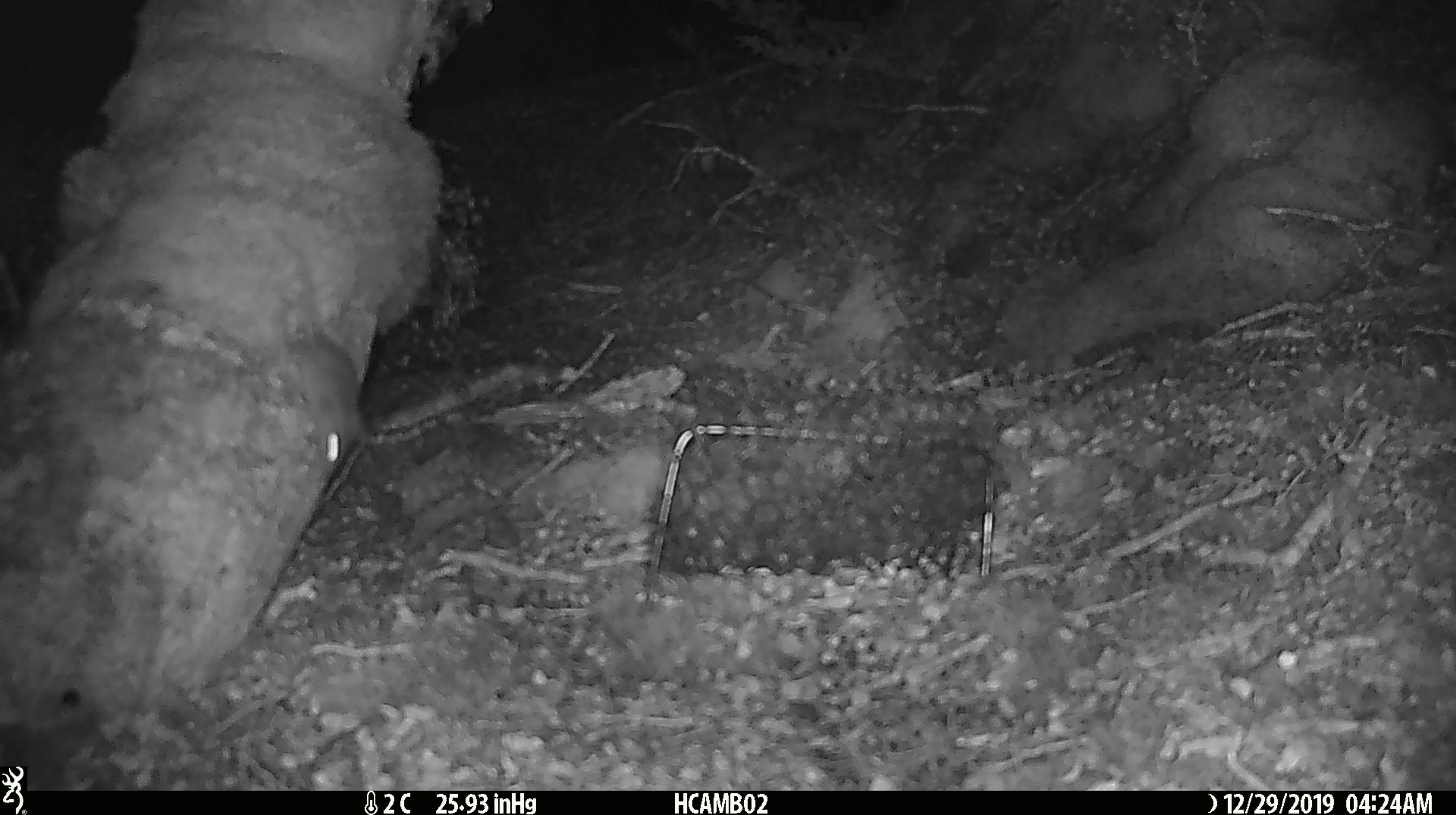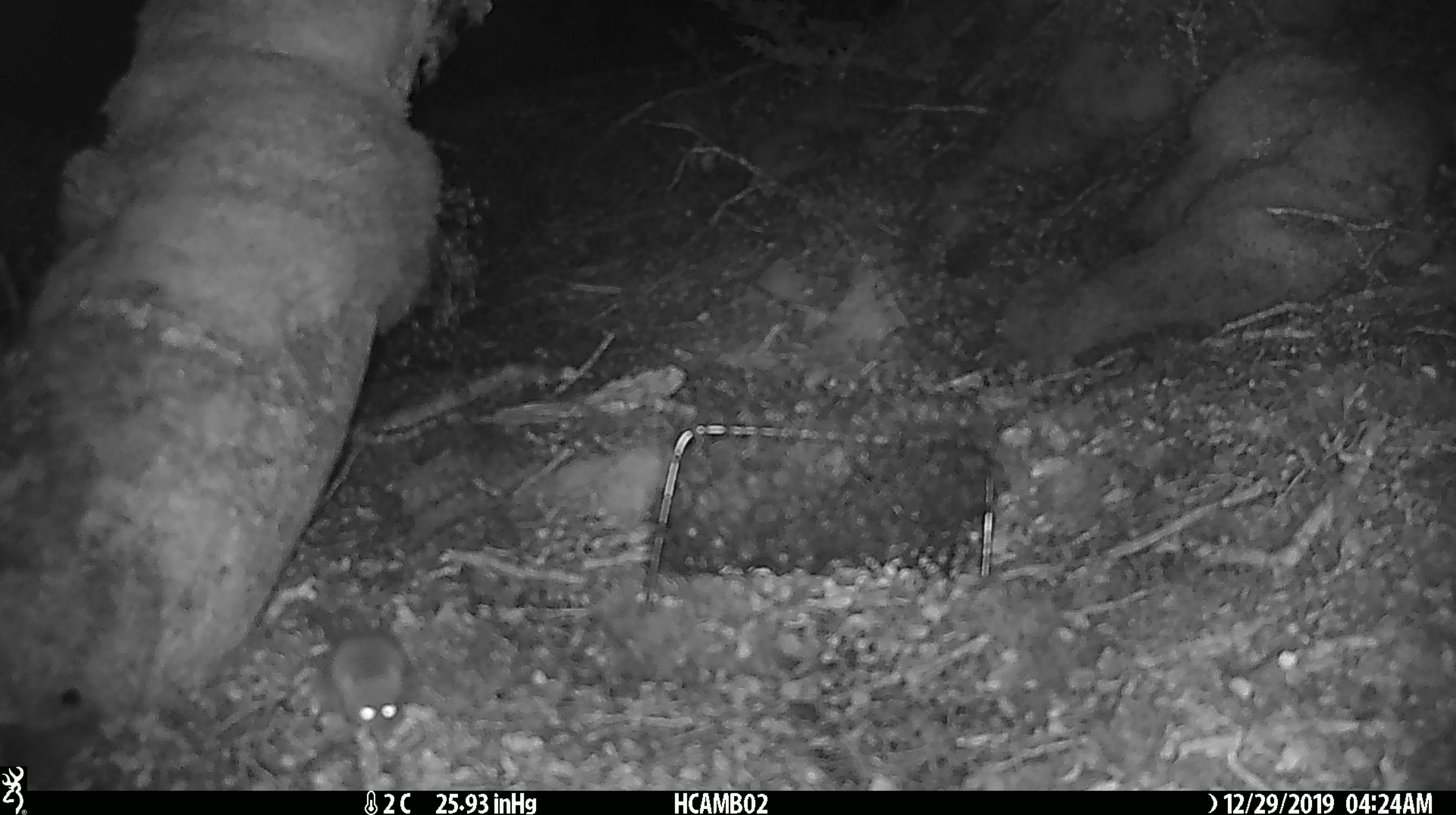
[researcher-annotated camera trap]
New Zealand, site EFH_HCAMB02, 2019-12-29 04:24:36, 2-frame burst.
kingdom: Animalia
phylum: Chordata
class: Mammalia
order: Rodentia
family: Muridae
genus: Mus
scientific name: Mus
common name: mouse